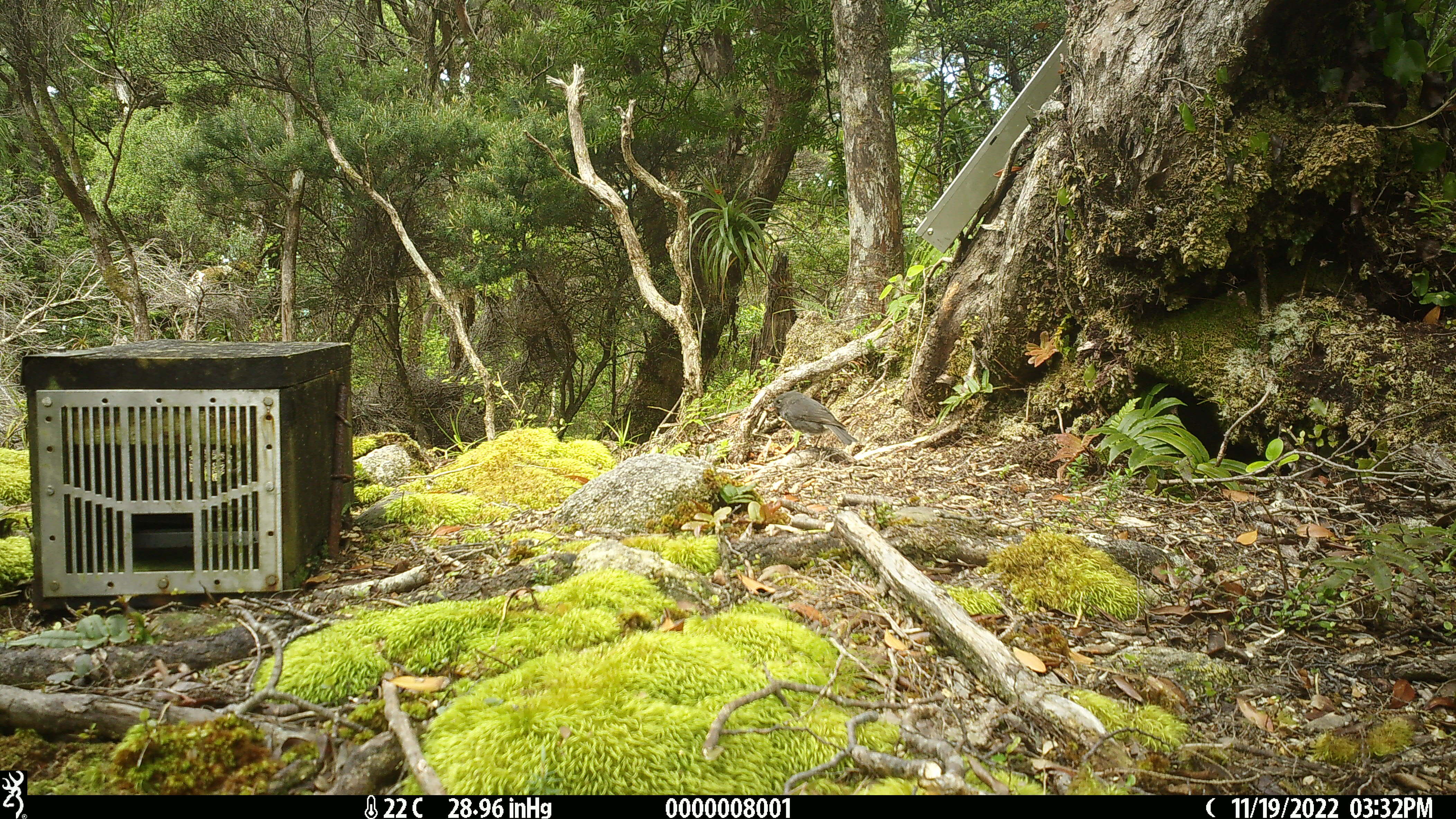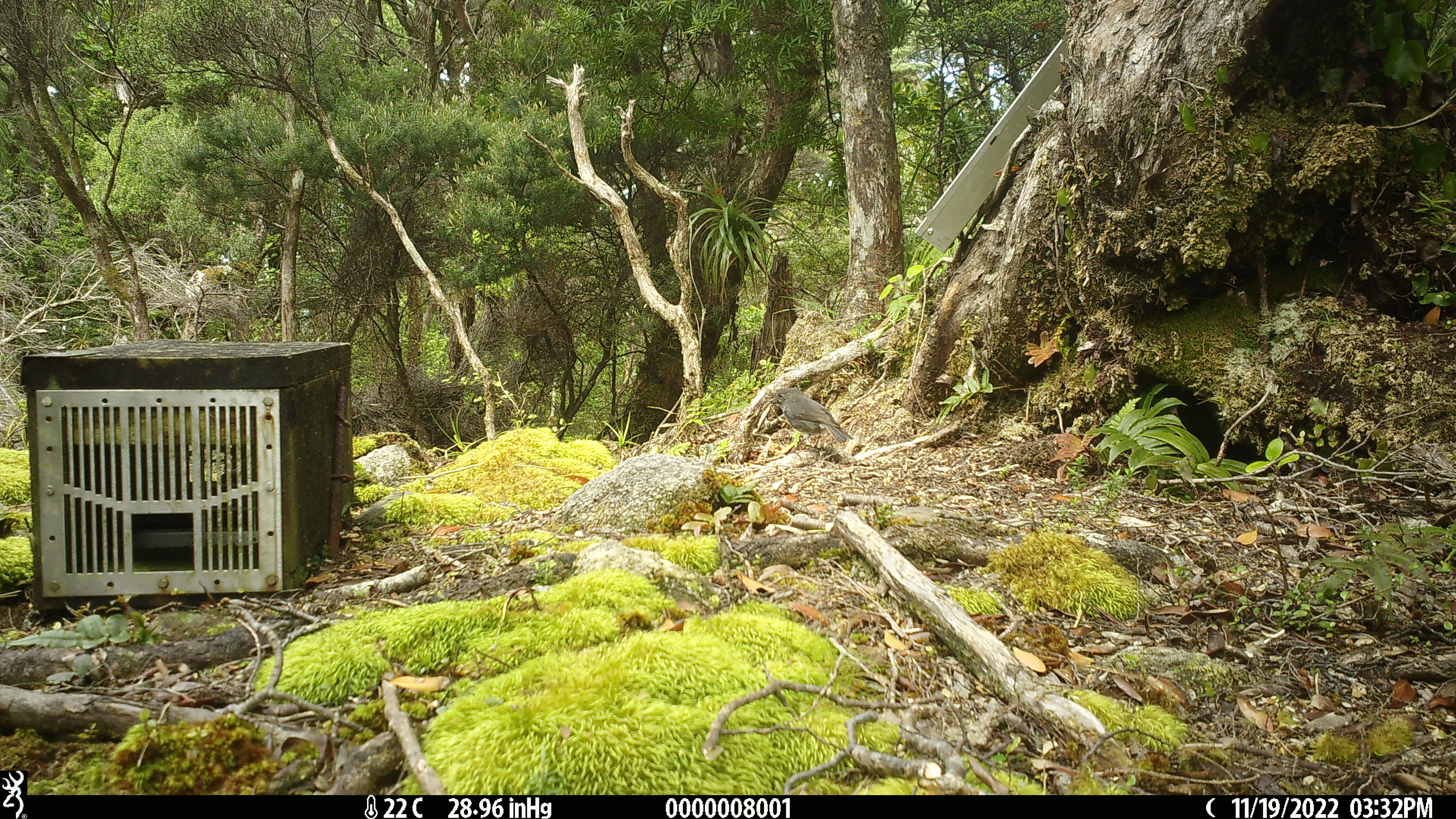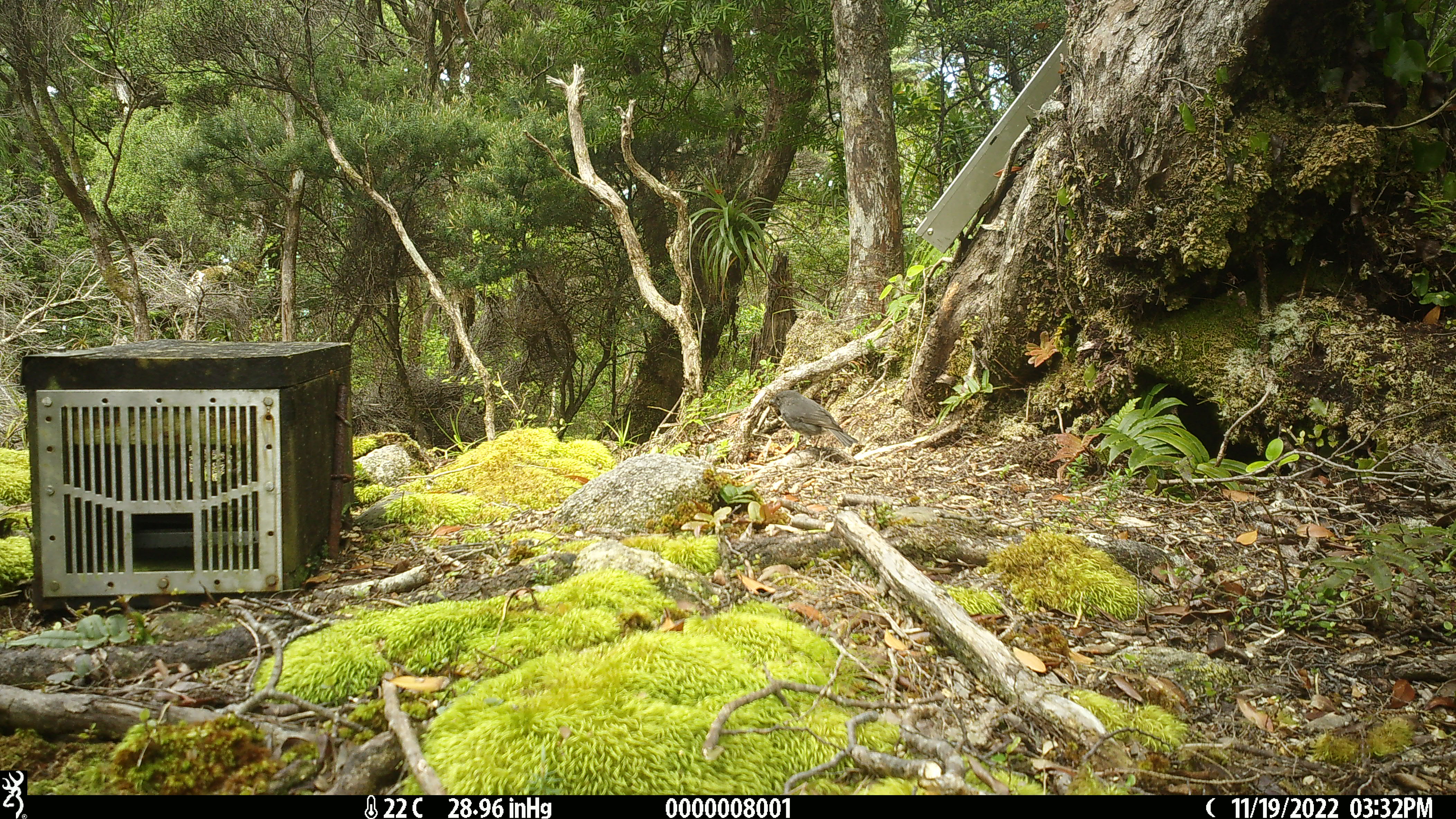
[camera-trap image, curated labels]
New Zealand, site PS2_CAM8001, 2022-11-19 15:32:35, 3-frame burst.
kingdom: Animalia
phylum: Chordata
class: Aves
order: Passeriformes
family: Petroicidae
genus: Petroica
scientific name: Petroica australis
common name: new zealand robin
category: robin